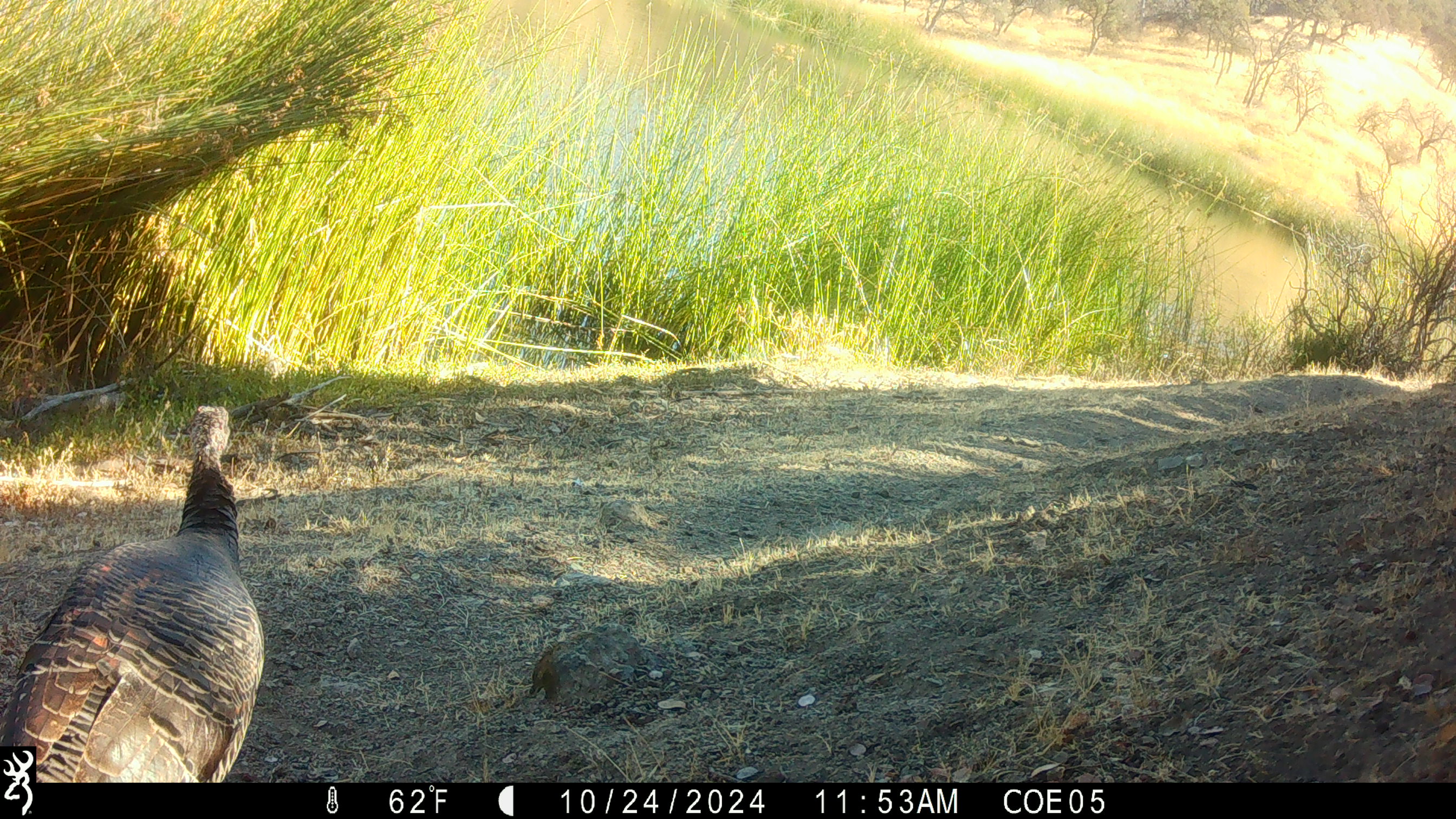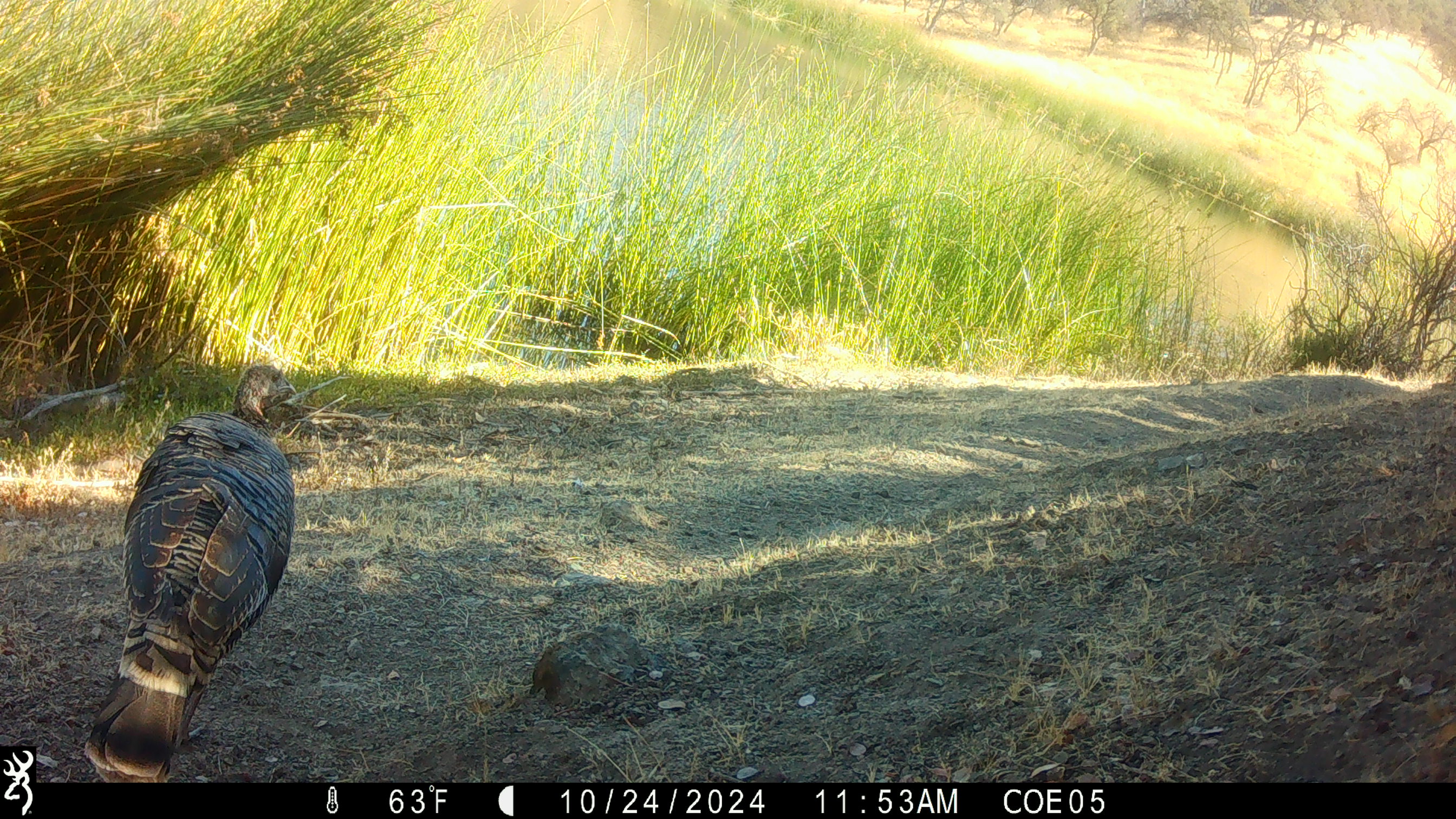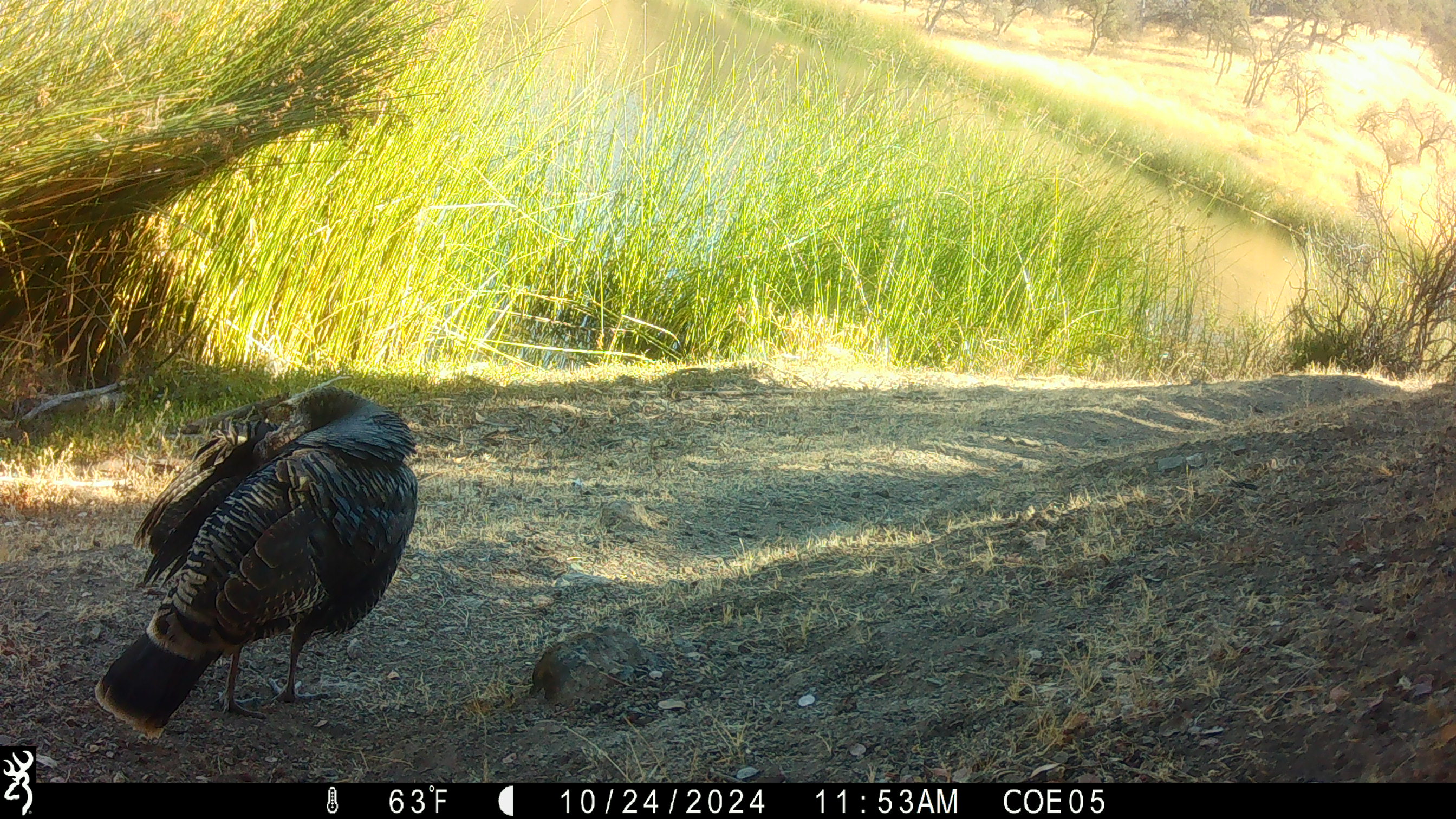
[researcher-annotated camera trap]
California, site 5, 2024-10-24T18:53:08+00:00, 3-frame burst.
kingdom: Animalia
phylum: Chordata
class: Aves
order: Galliformes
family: Phasianidae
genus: Meleagris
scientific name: Meleagris gallopavo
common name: turkey